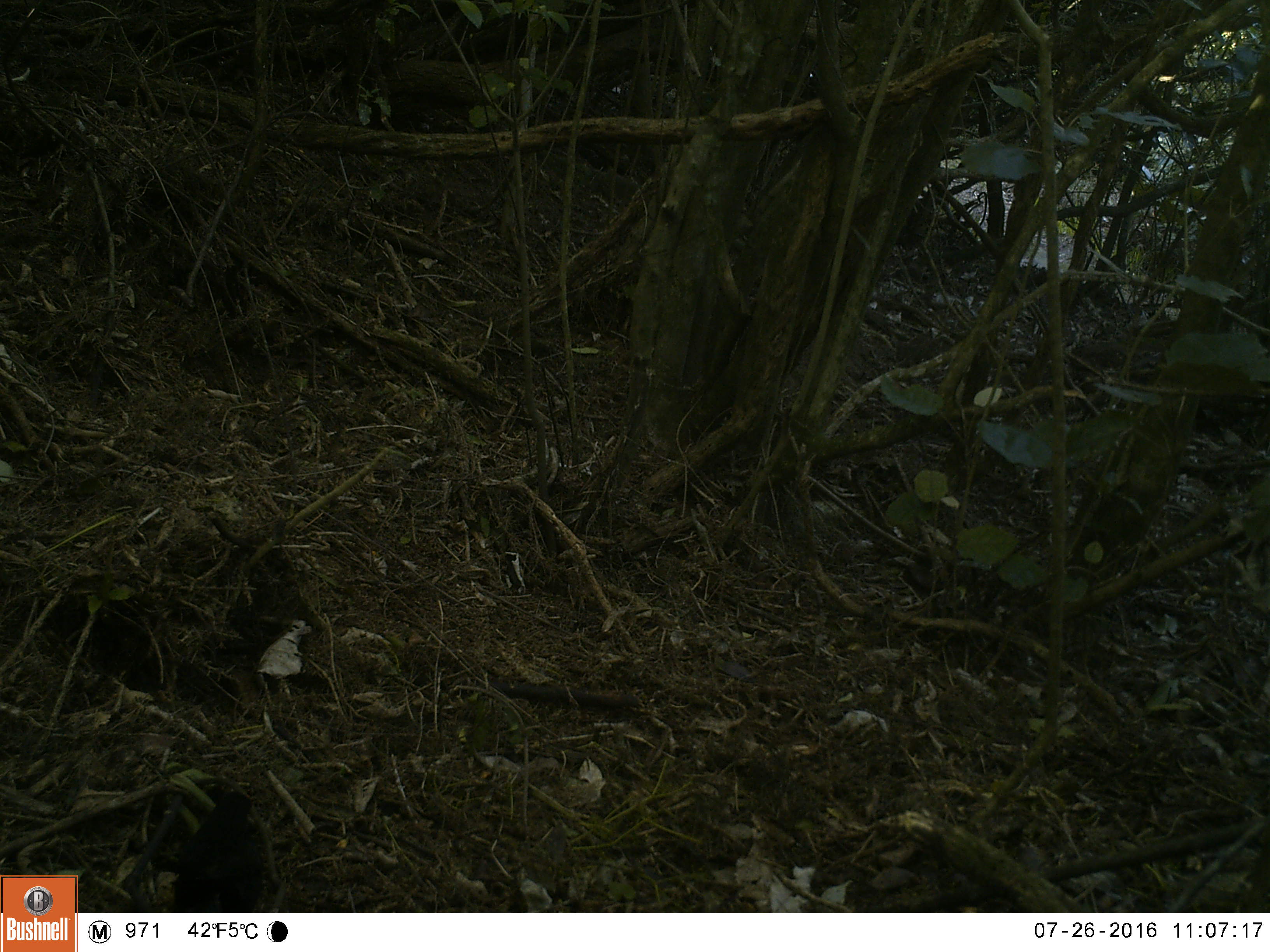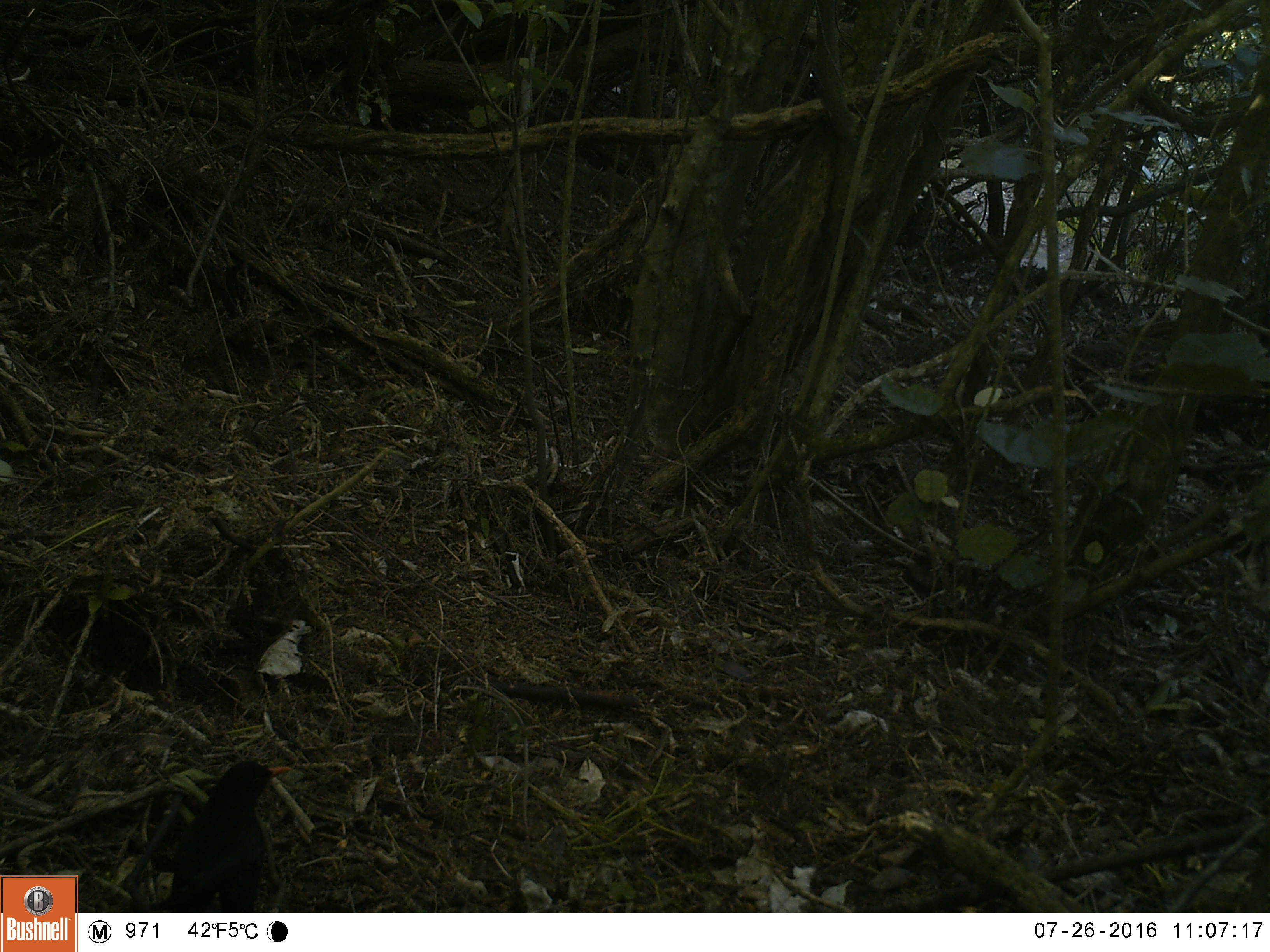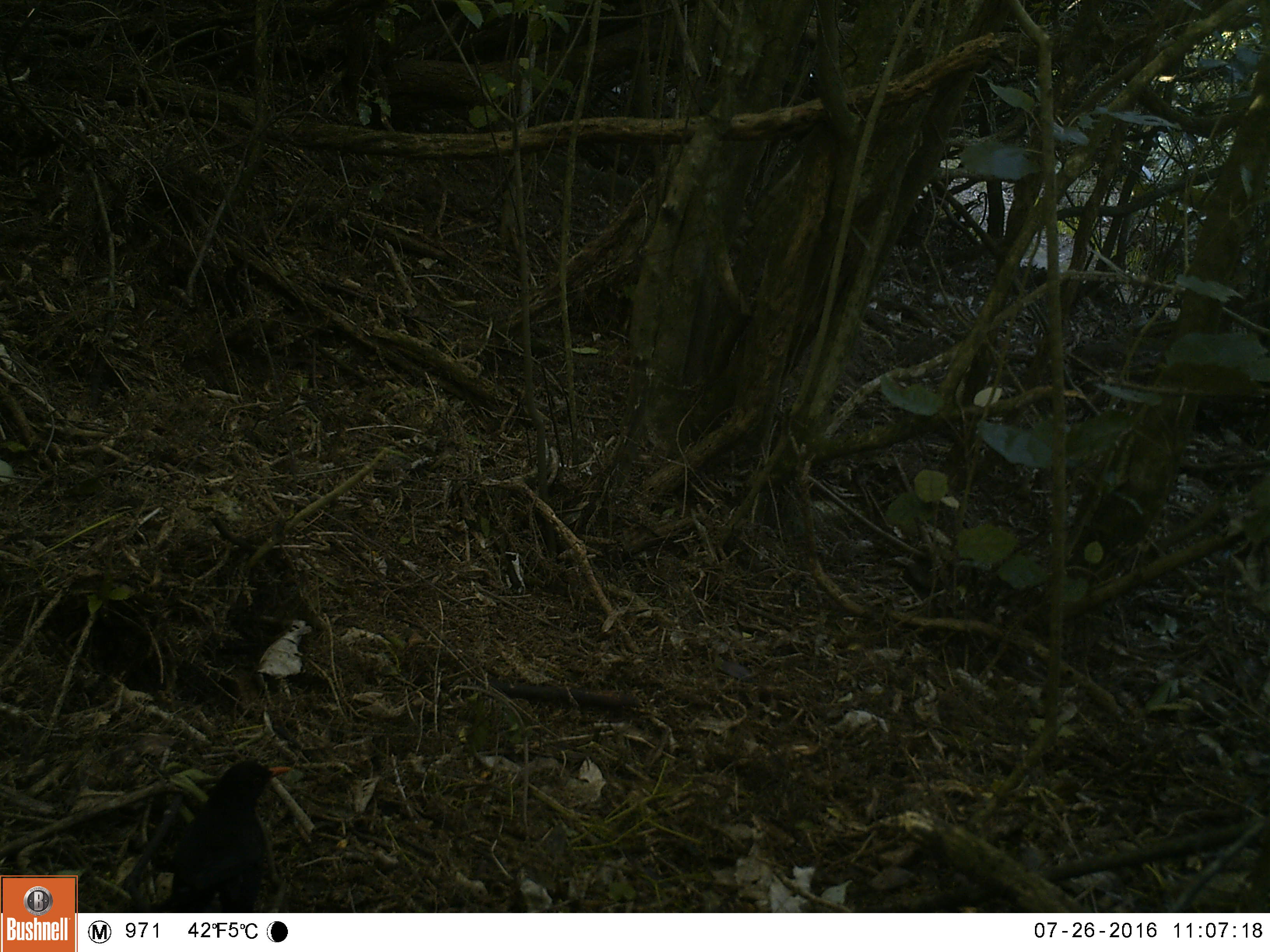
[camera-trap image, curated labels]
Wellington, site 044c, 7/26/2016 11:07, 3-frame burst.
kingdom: Animalia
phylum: Chordata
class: Aves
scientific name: Aves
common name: bird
Bird (Aves).